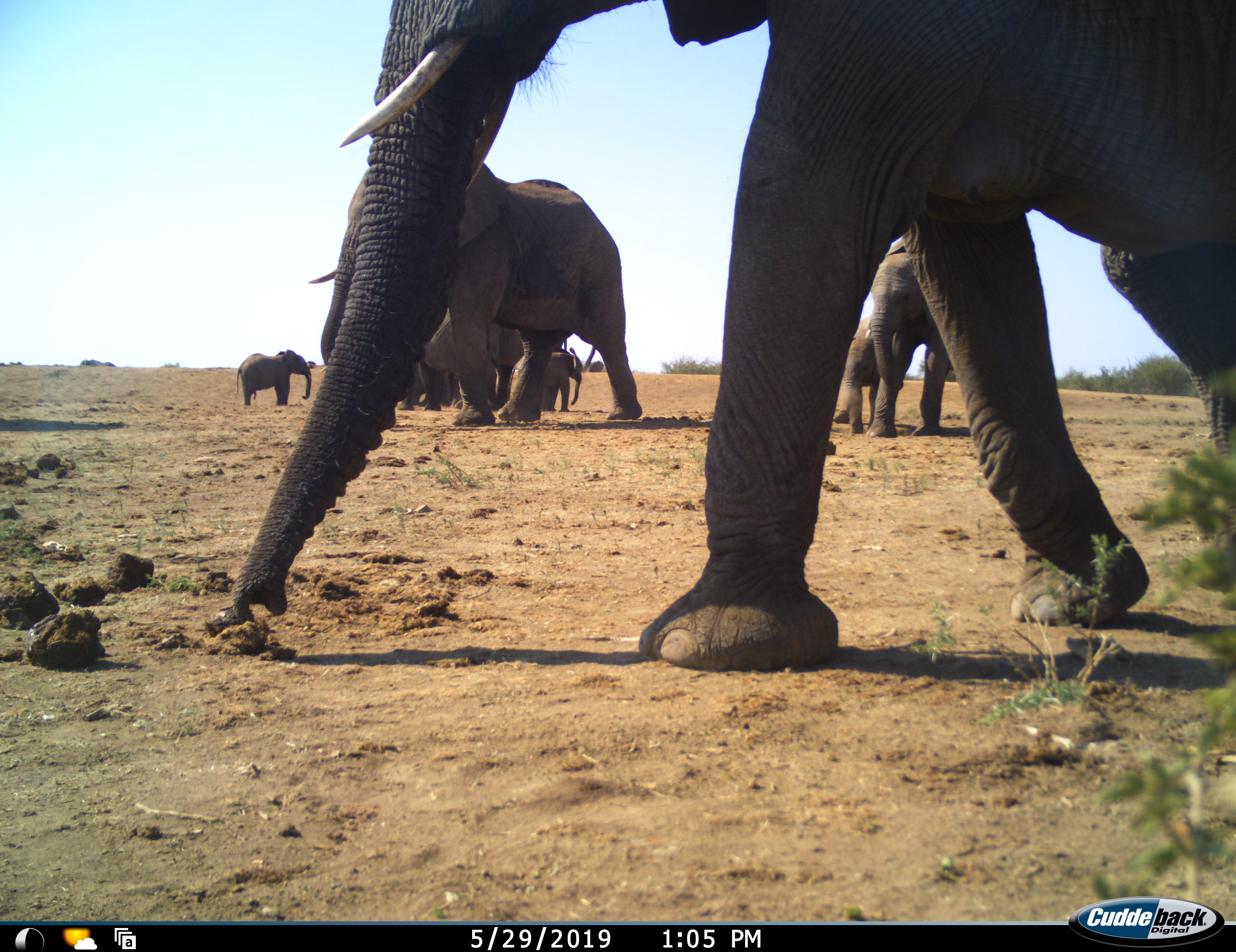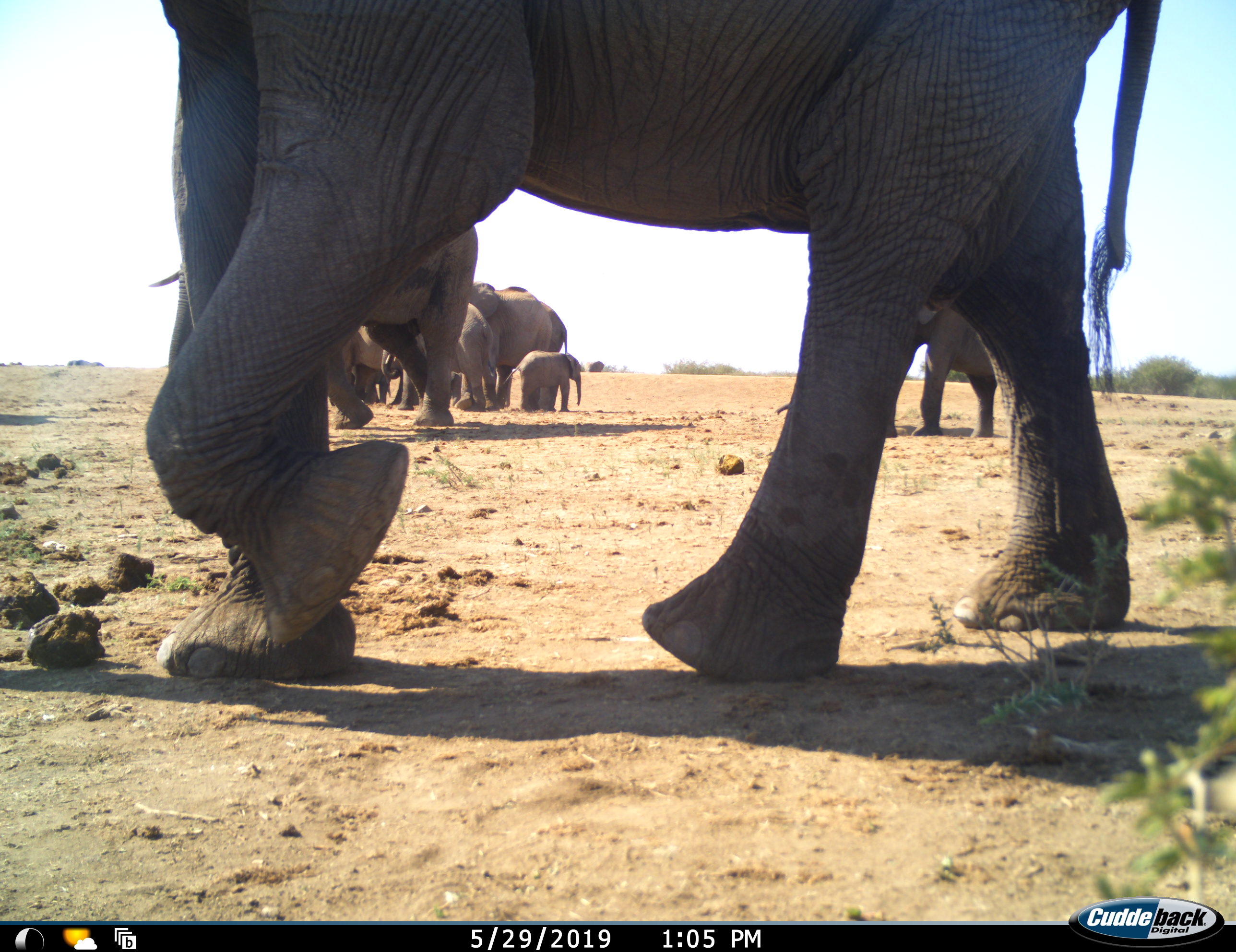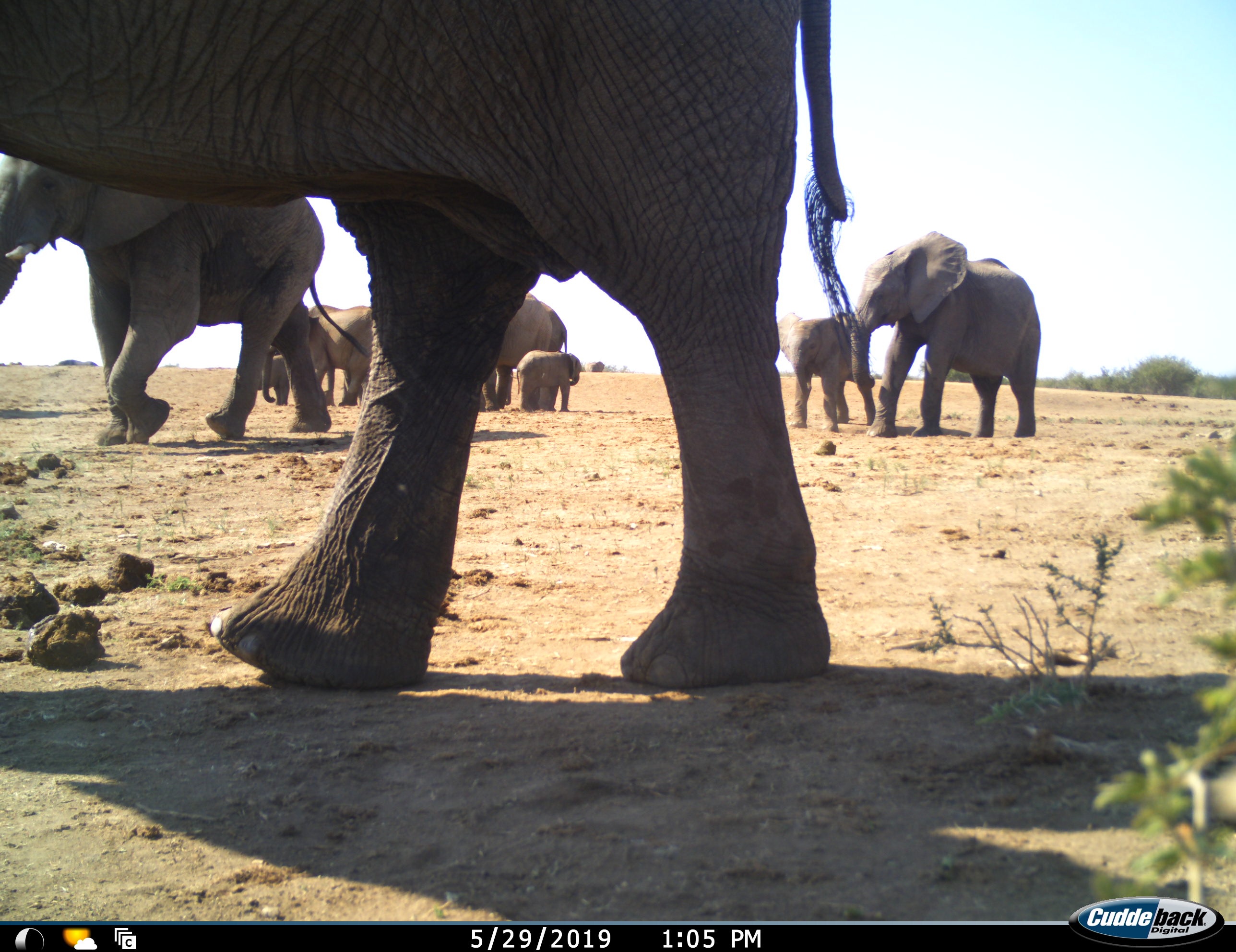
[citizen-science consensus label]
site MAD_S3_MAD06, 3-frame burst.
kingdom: Animalia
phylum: Chordata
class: Mammalia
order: Proboscidea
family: Elephantidae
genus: Loxodonta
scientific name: Loxodonta africana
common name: african bush elephant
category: elephant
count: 10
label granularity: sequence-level